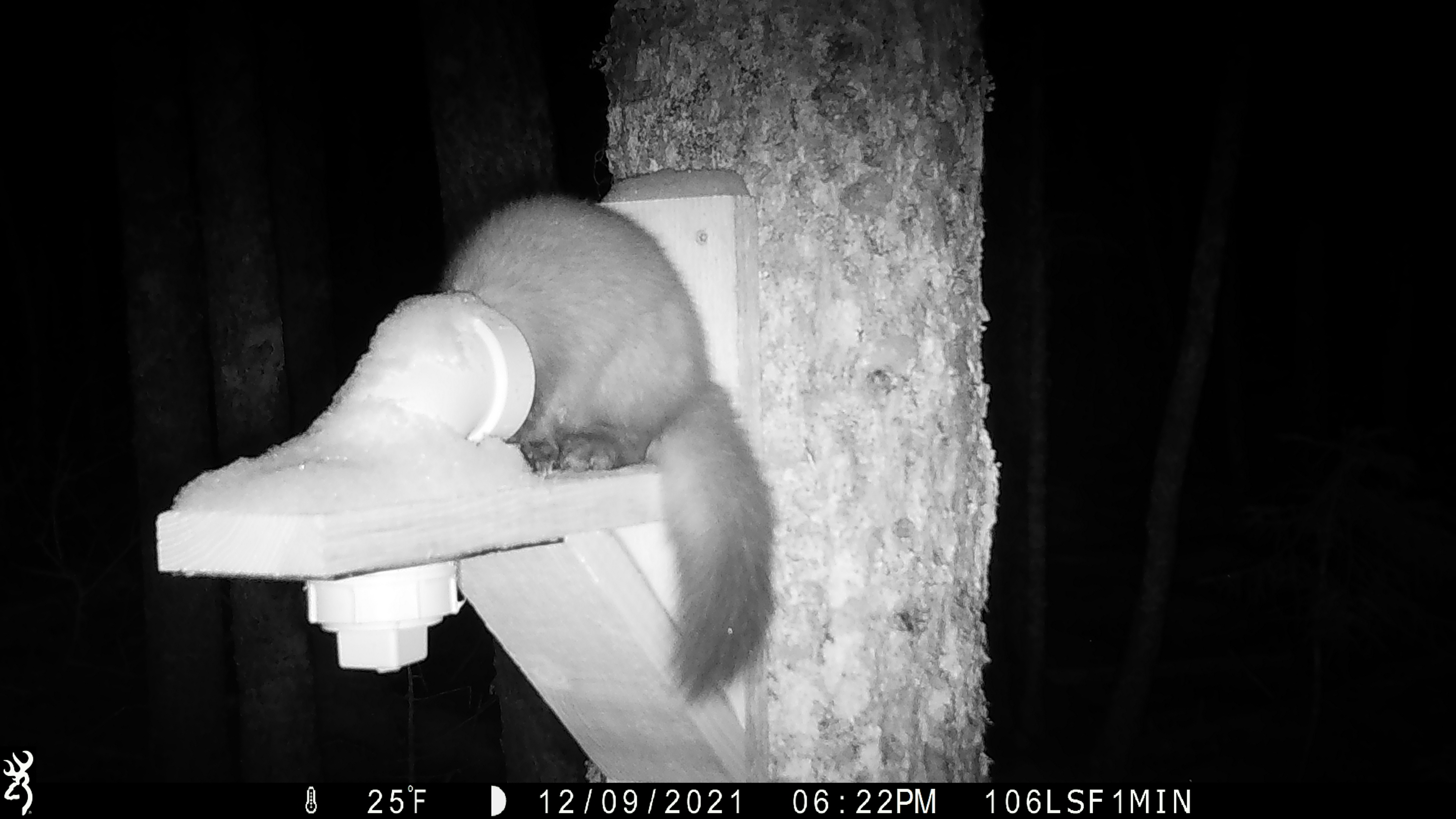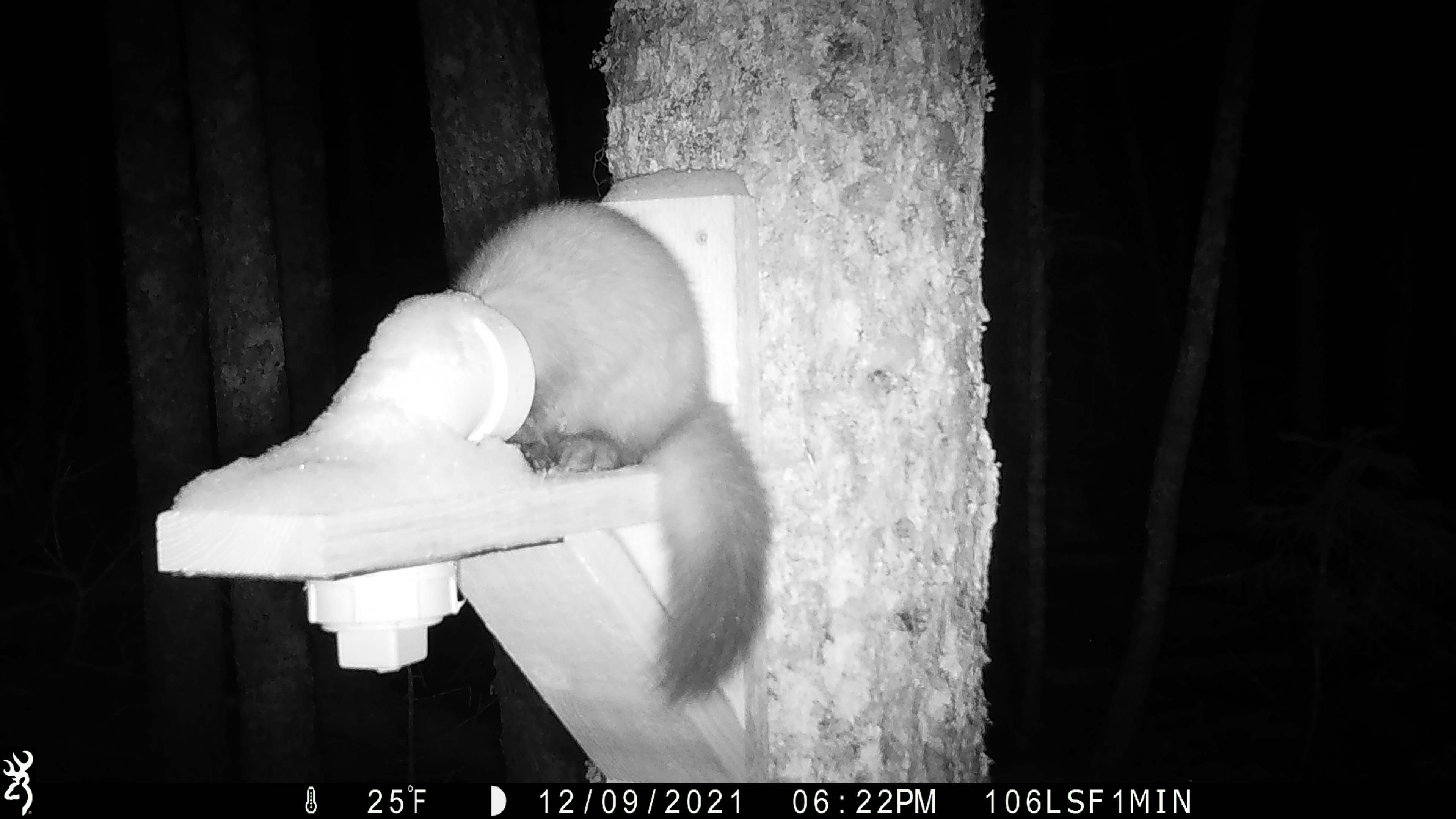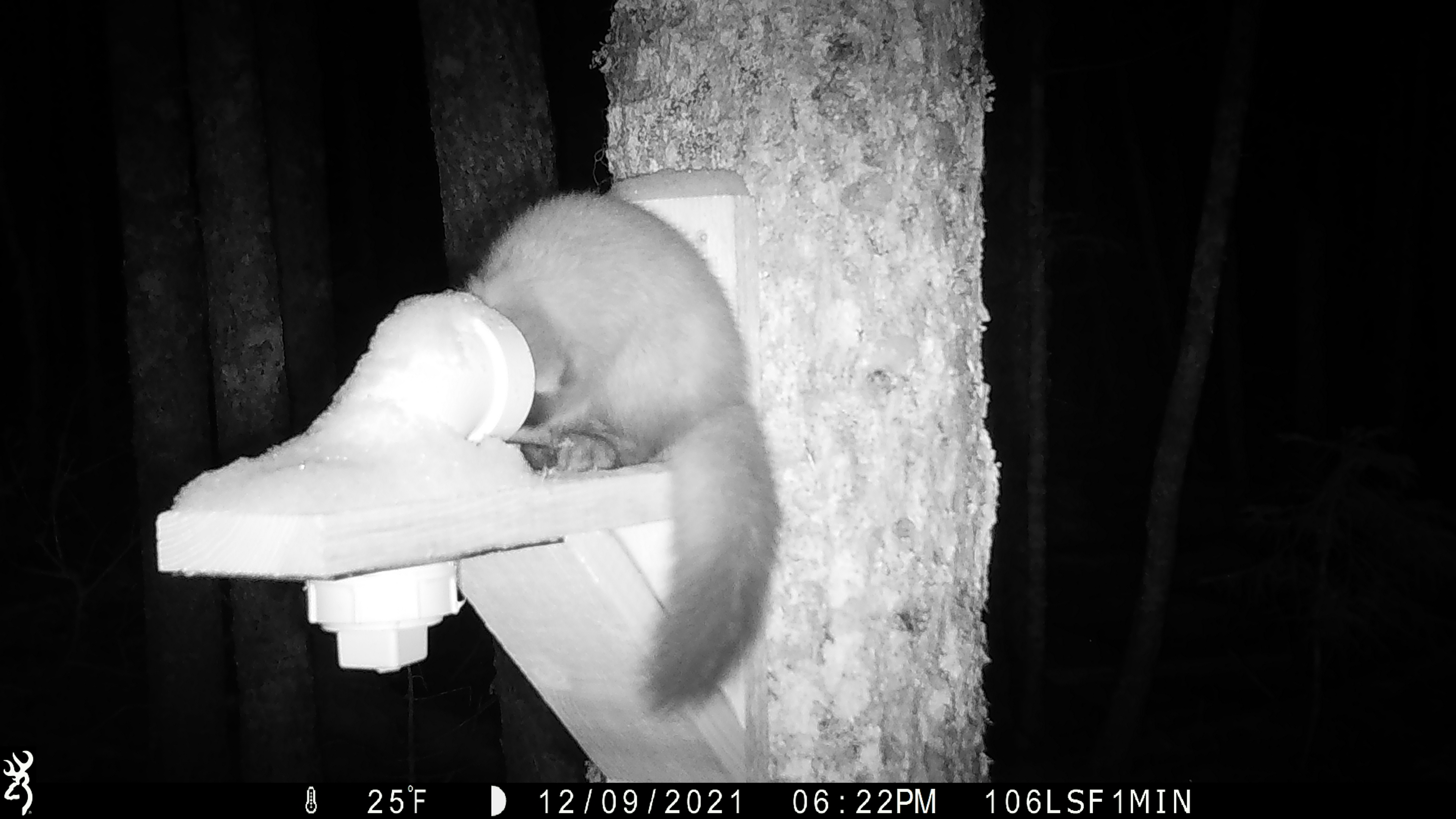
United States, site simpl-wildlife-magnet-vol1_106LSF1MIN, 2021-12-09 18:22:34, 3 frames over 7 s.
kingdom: Animalia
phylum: Chordata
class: Mammalia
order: Carnivora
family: Mustelidae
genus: Martes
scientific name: Martes americana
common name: american marten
American marten (Martes americana).